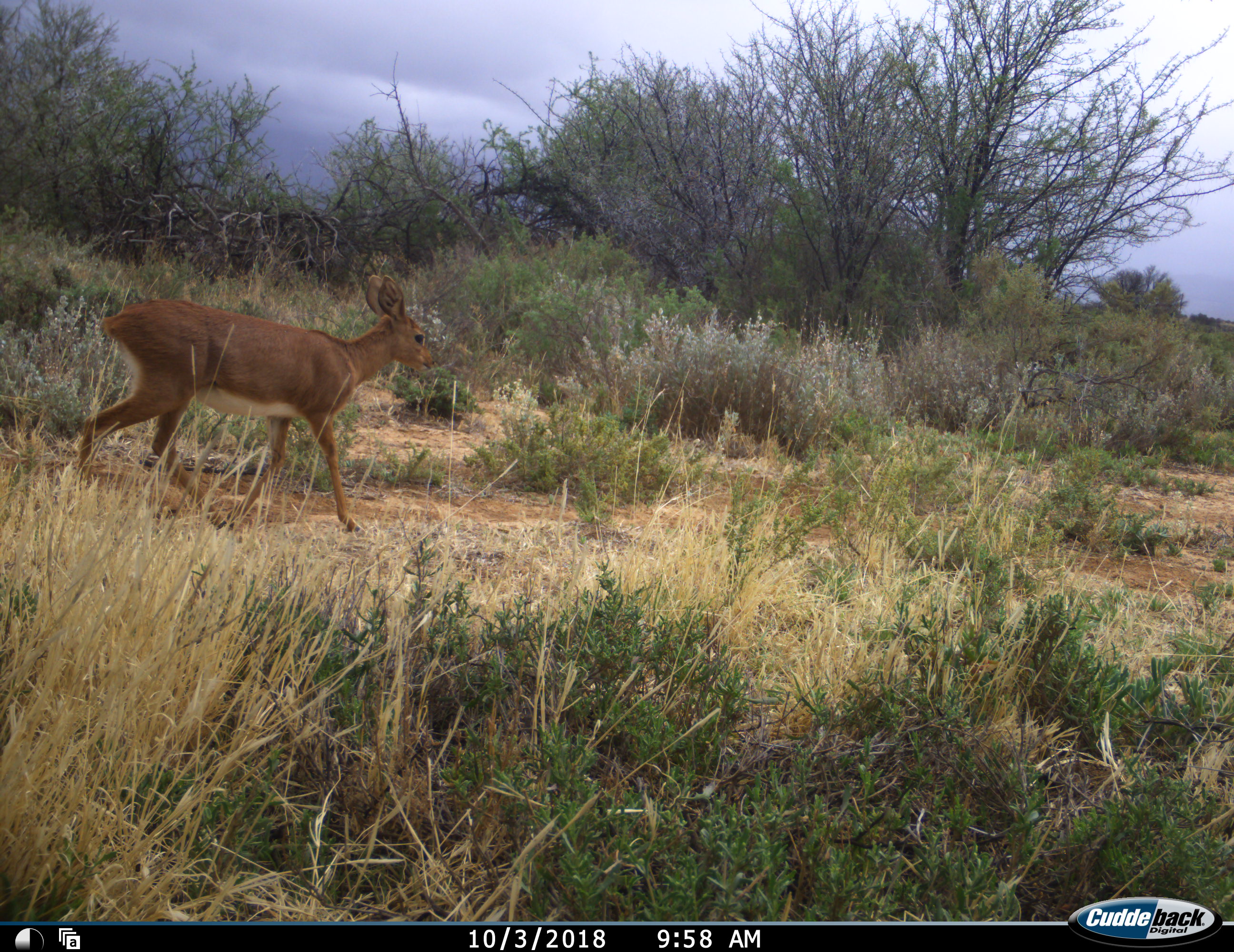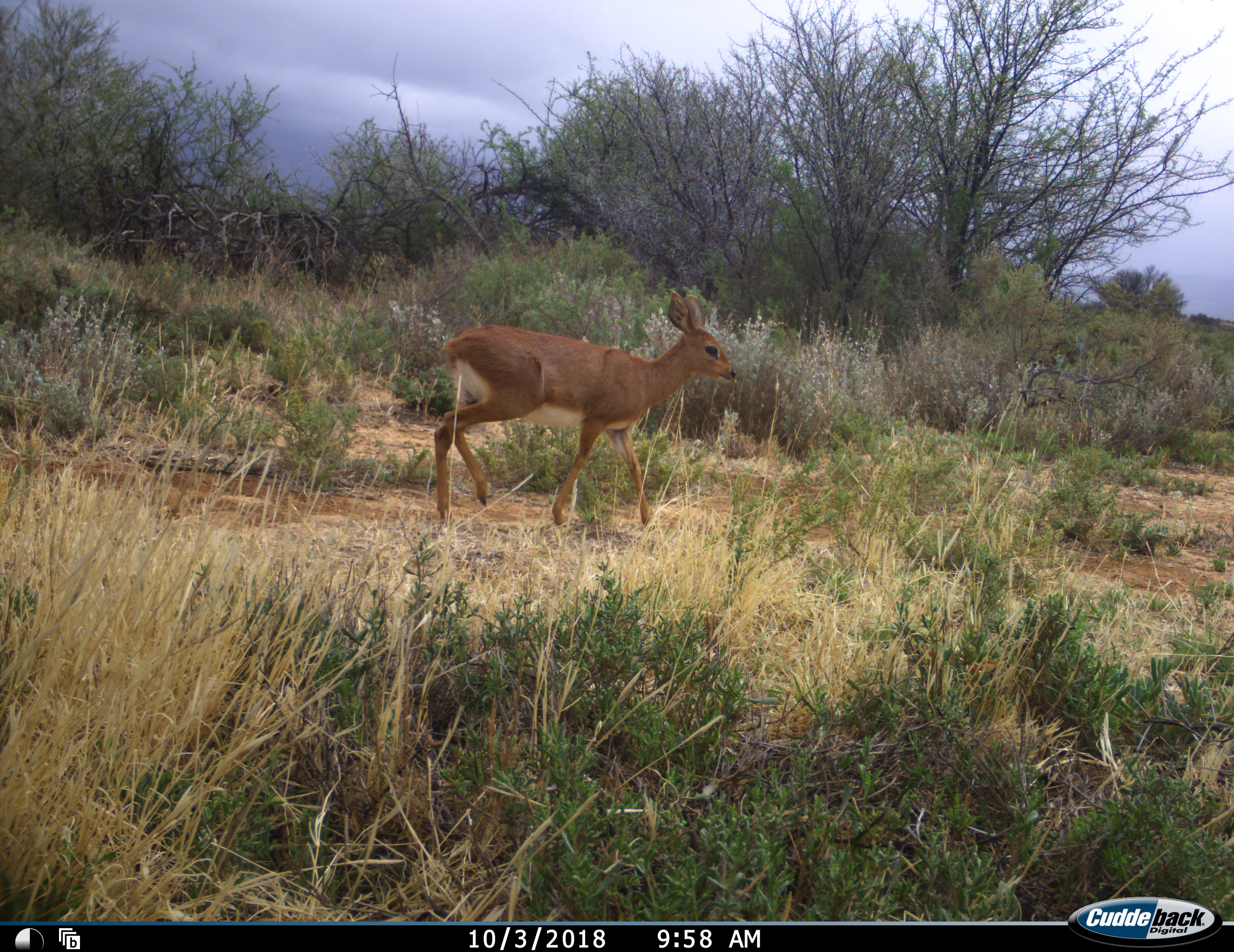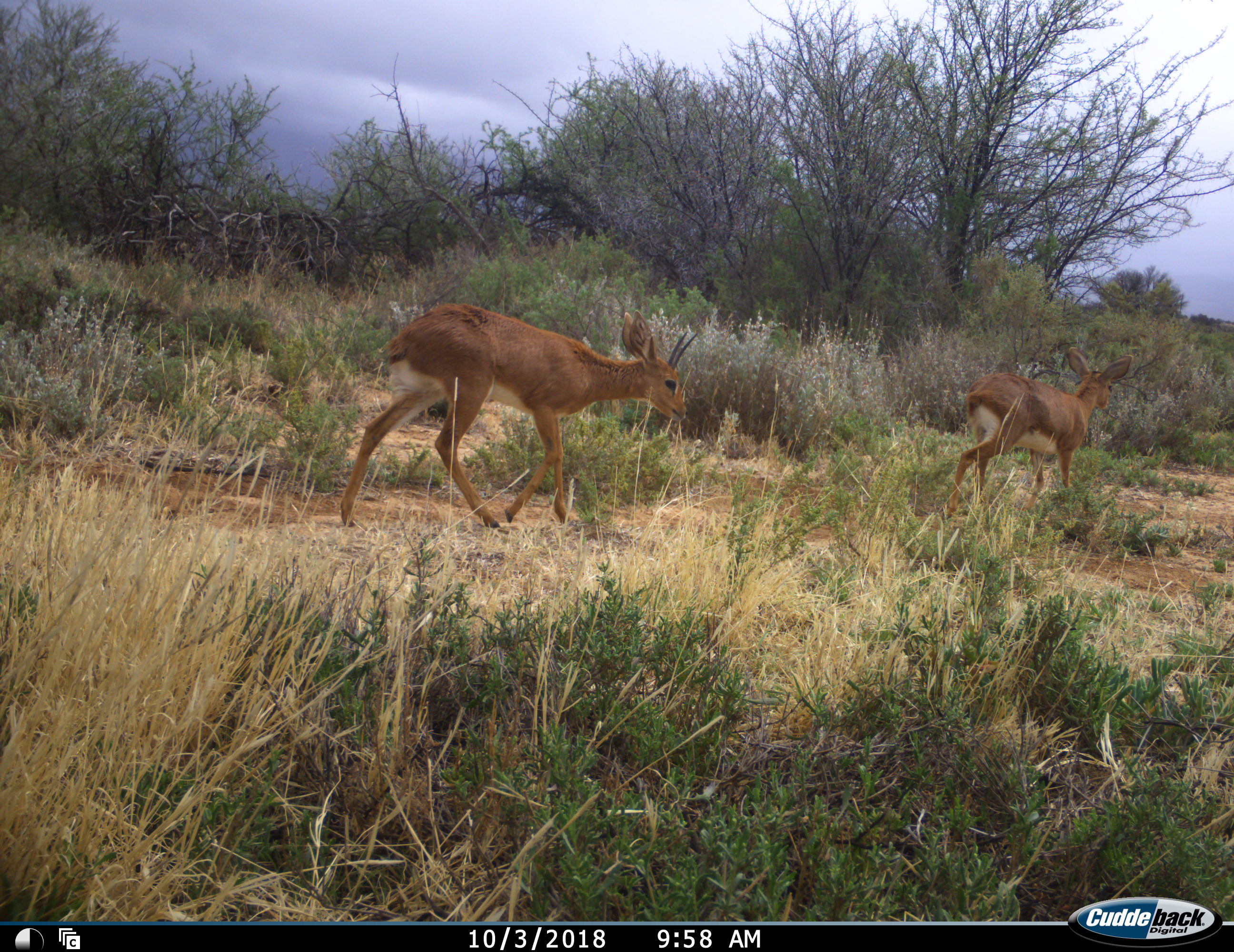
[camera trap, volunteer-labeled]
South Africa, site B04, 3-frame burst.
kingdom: Animalia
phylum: Chordata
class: Mammalia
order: Artiodactyla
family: Bovidae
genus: Raphicerus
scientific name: Raphicerus campestris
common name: steenbok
Steenbok (Raphicerus campestris), count 2. Behavior (volunteer vote fractions): standing 0%, resting 0%, moving 100%, interacting 0%. Young present (vote fraction): 0%. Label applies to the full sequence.